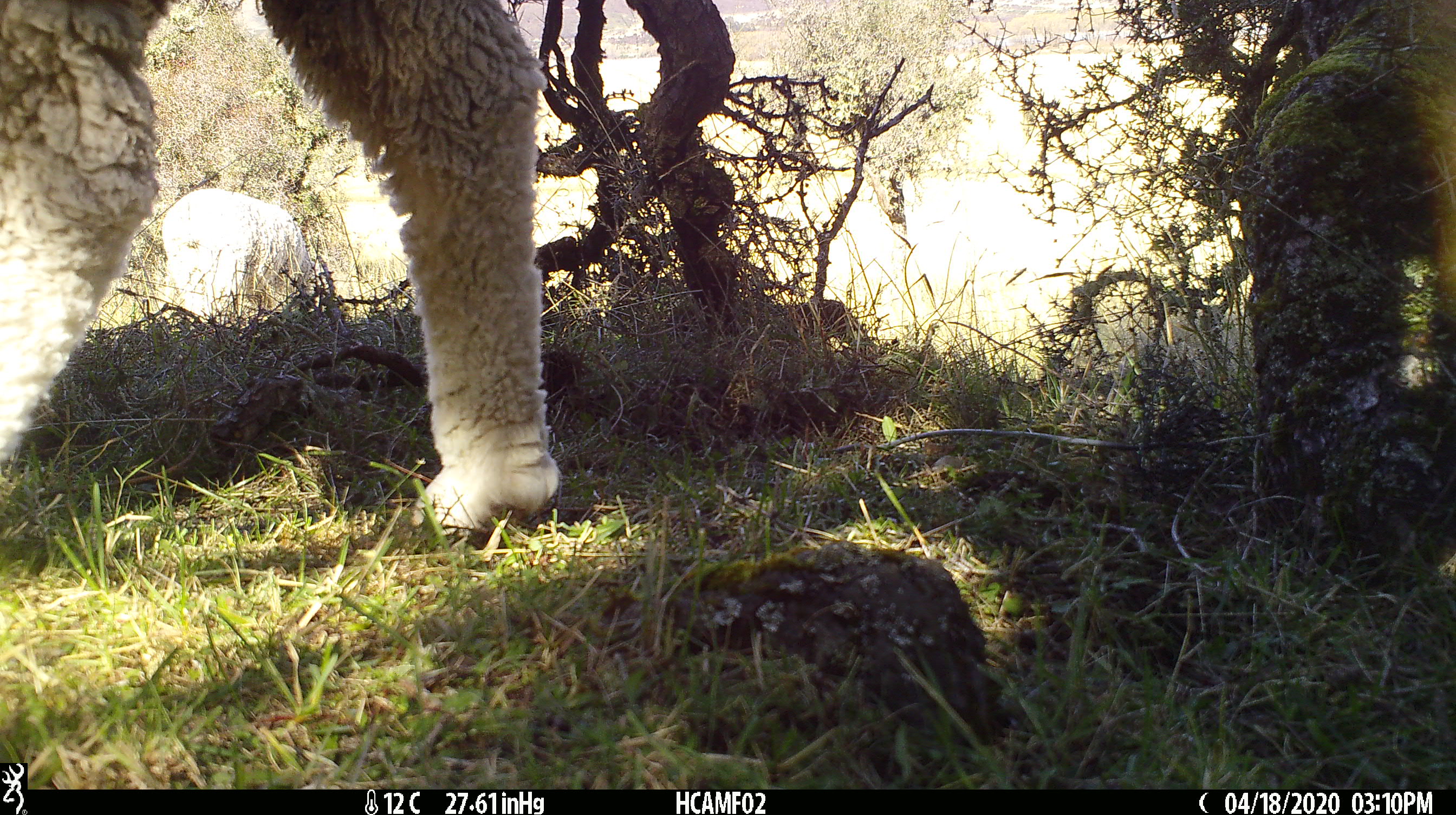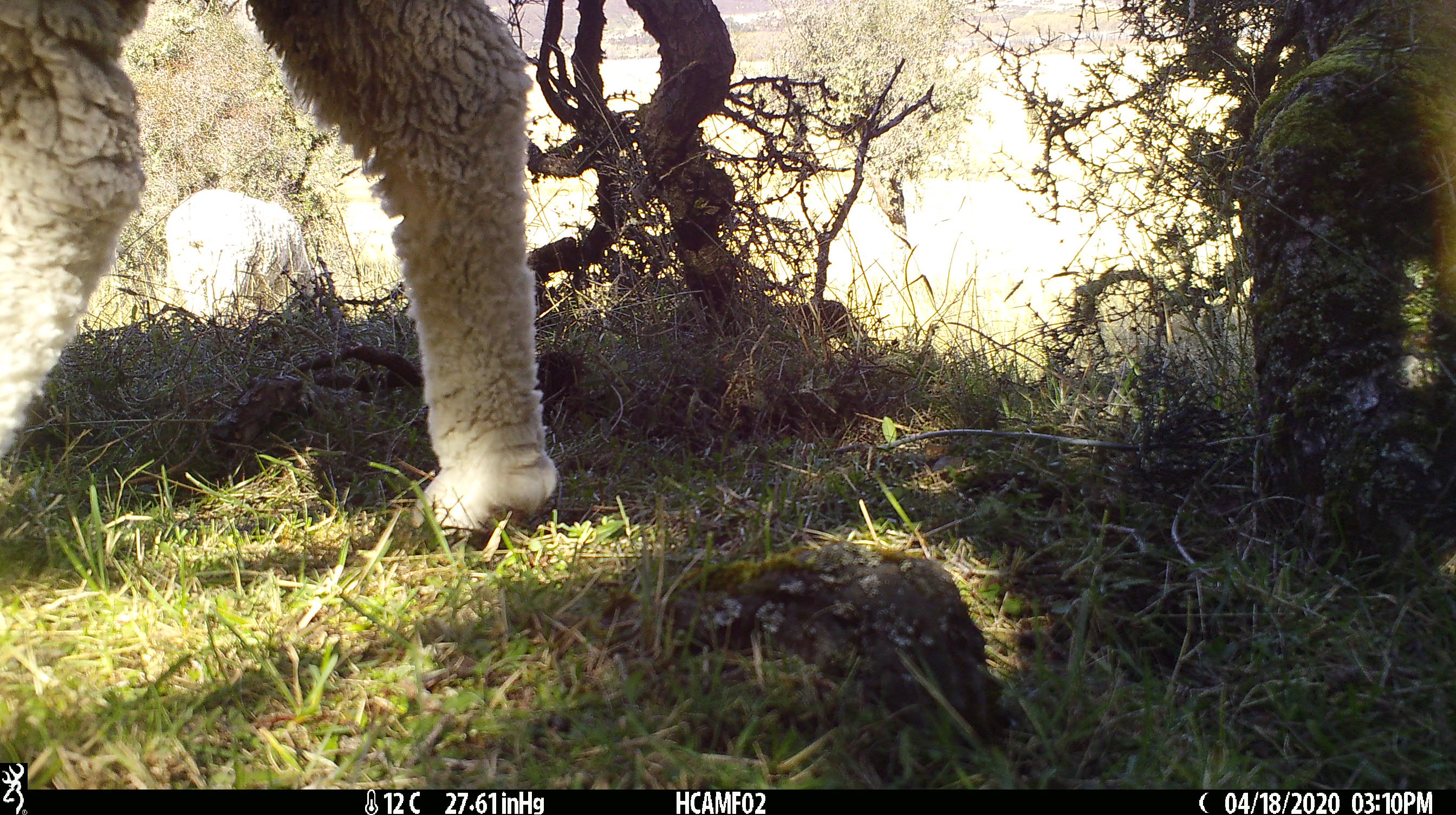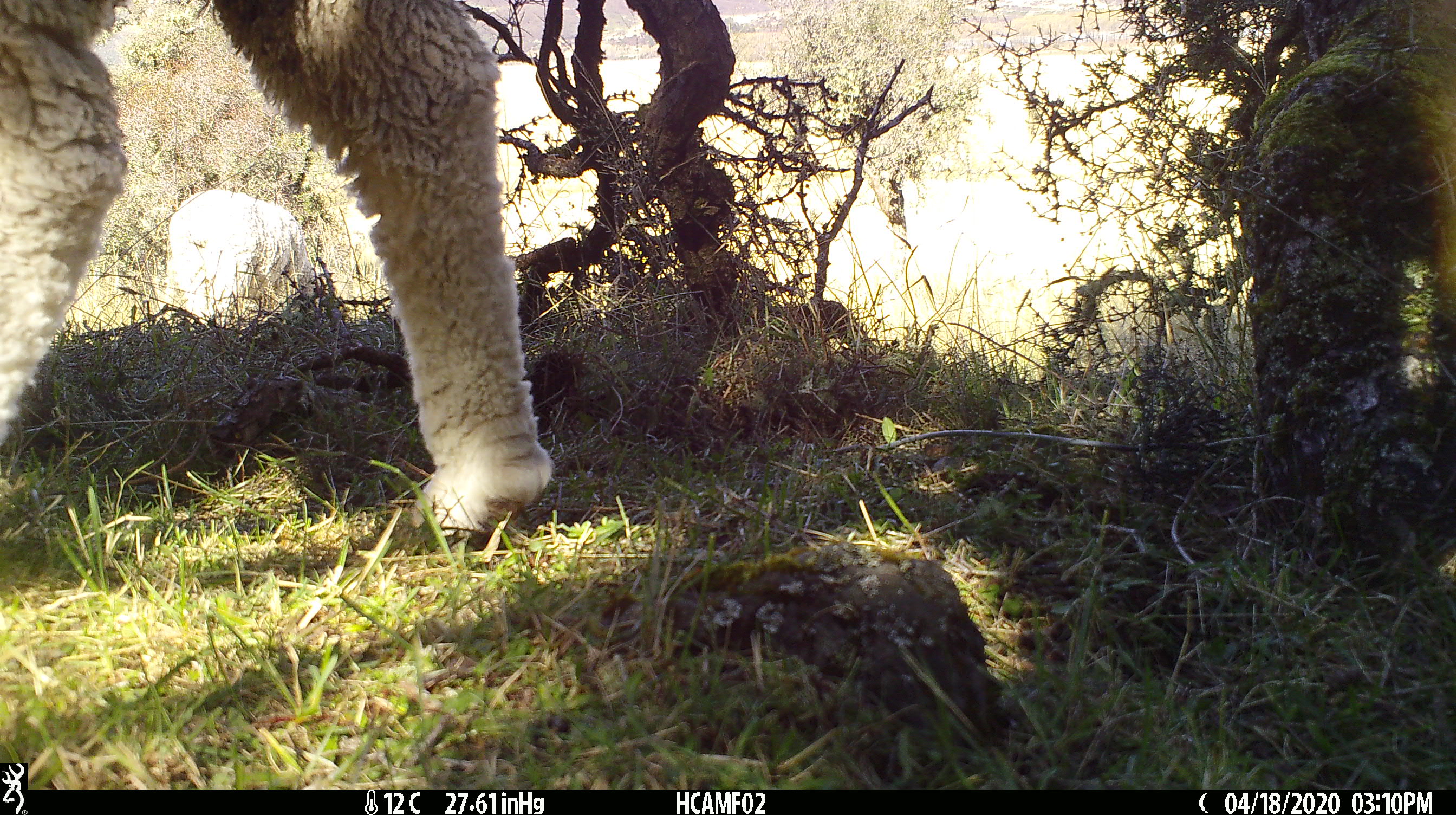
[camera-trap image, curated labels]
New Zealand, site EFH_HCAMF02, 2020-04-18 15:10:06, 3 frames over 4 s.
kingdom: Animalia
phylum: Chordata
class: Mammalia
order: Artiodactyla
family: Bovidae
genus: Ovis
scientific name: Ovis aries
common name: domestic sheep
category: sheep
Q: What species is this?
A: Sheep (domestic sheep) (Ovis aries).